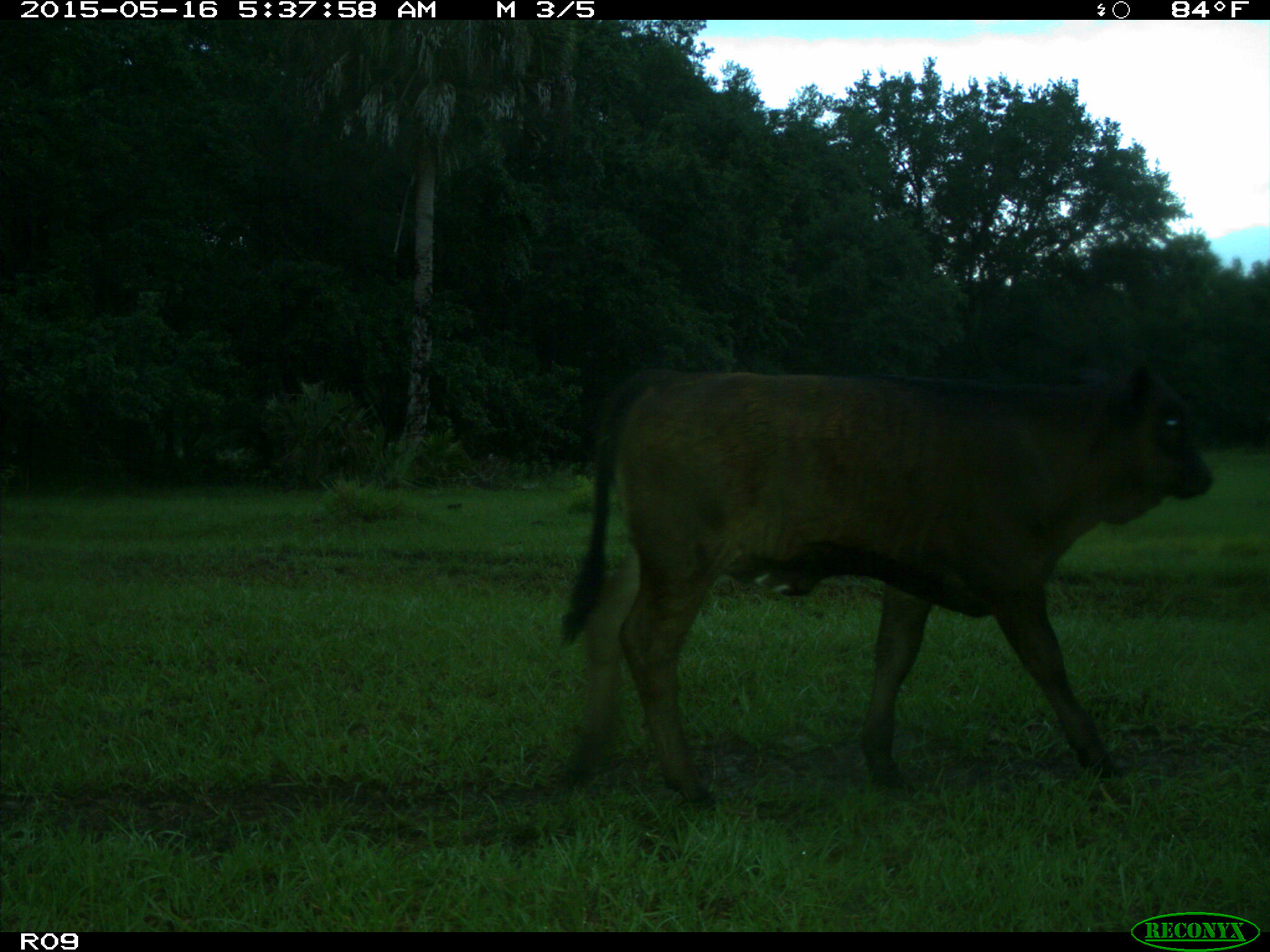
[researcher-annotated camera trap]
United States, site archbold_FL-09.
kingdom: Animalia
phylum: Chordata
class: Mammalia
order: Artiodactyla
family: Bovidae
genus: Bos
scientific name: Bos taurus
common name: domestic cow